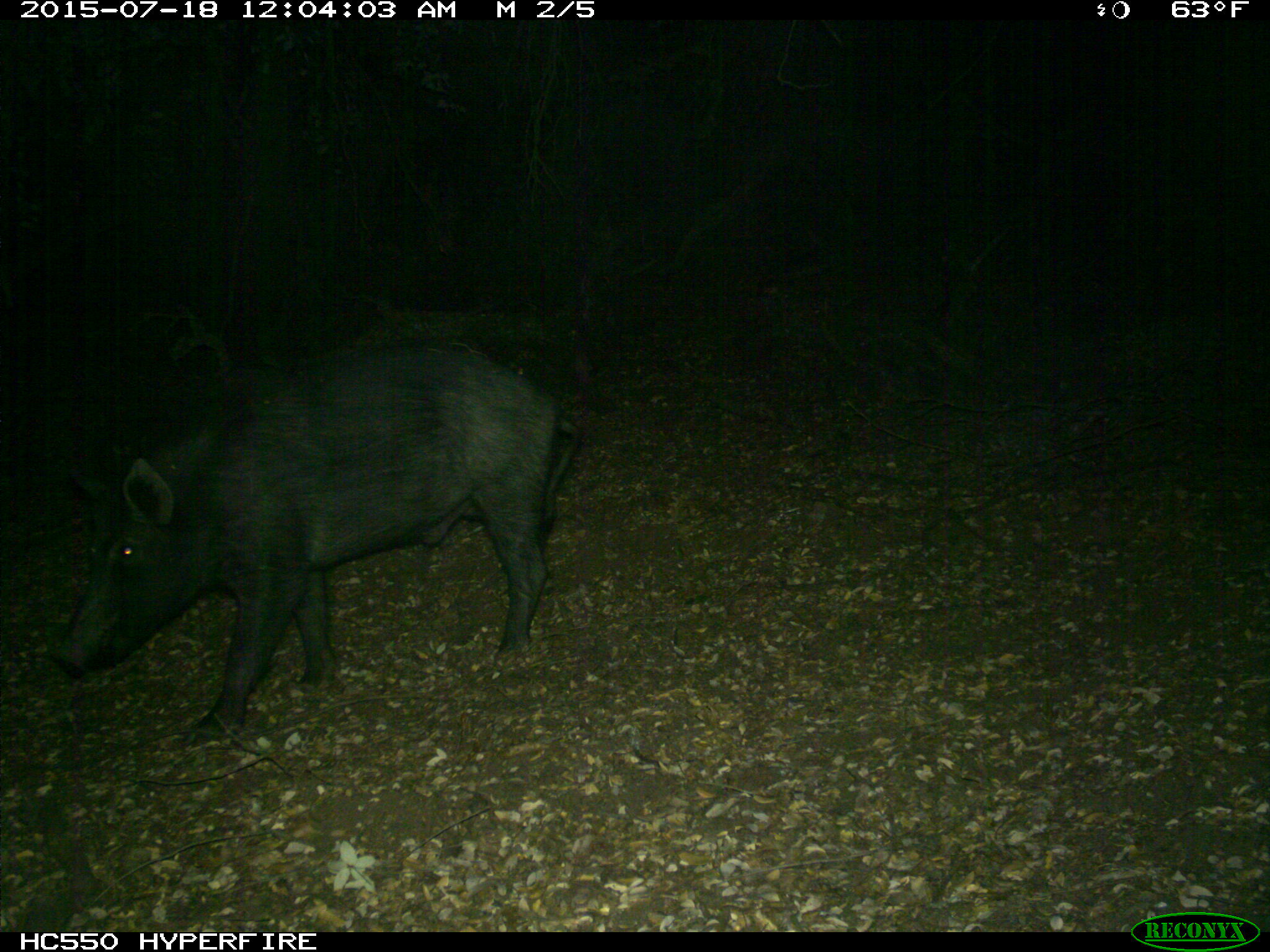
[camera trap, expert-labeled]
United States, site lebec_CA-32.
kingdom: Animalia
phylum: Chordata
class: Mammalia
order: Artiodactyla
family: Suidae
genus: Sus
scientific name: Sus scrofa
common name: wild boar